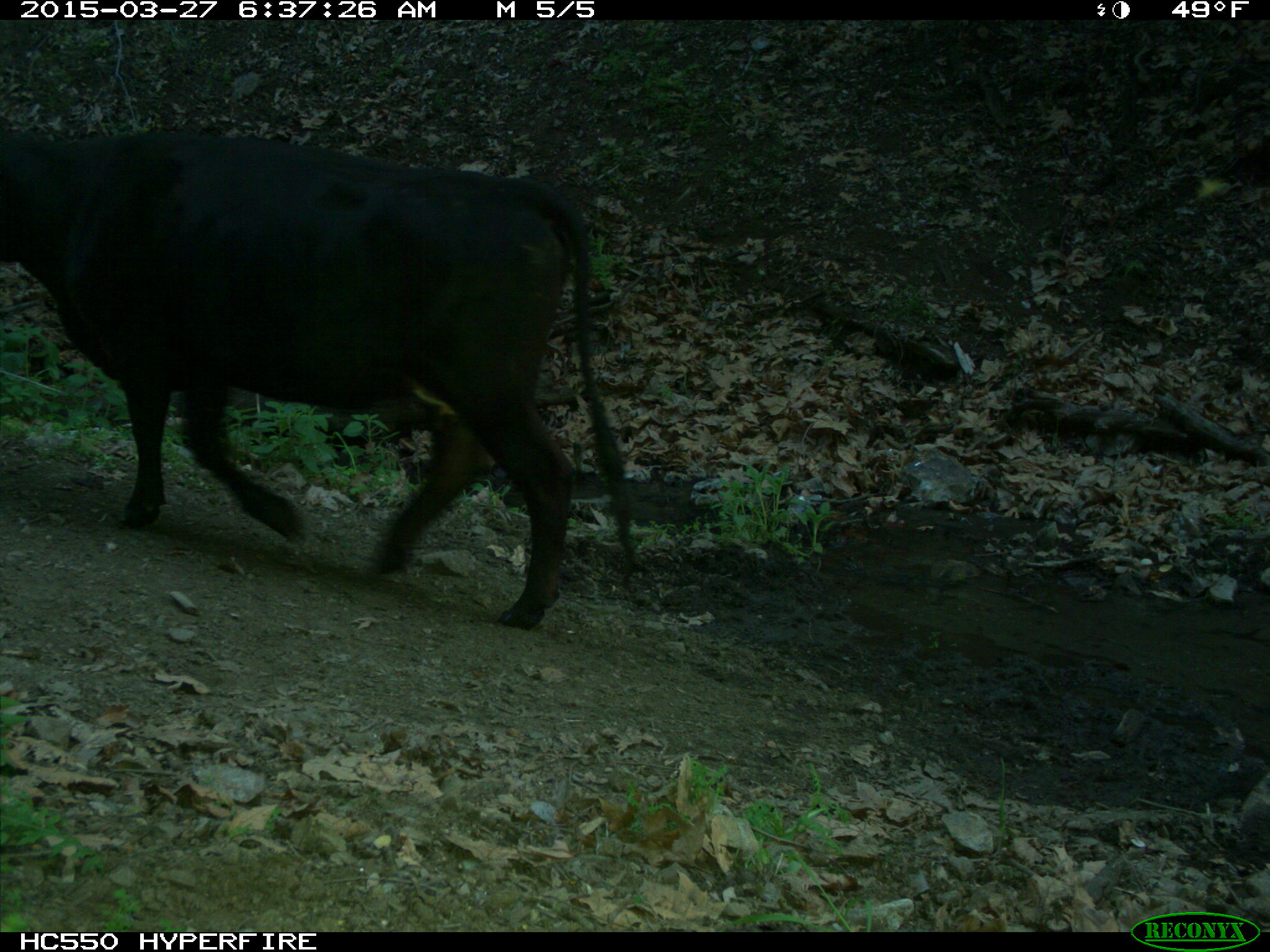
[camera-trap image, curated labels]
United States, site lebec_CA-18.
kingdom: Animalia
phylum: Chordata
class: Mammalia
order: Artiodactyla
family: Bovidae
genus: Bos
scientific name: Bos taurus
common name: domestic cow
Bos taurus (domestic cow).